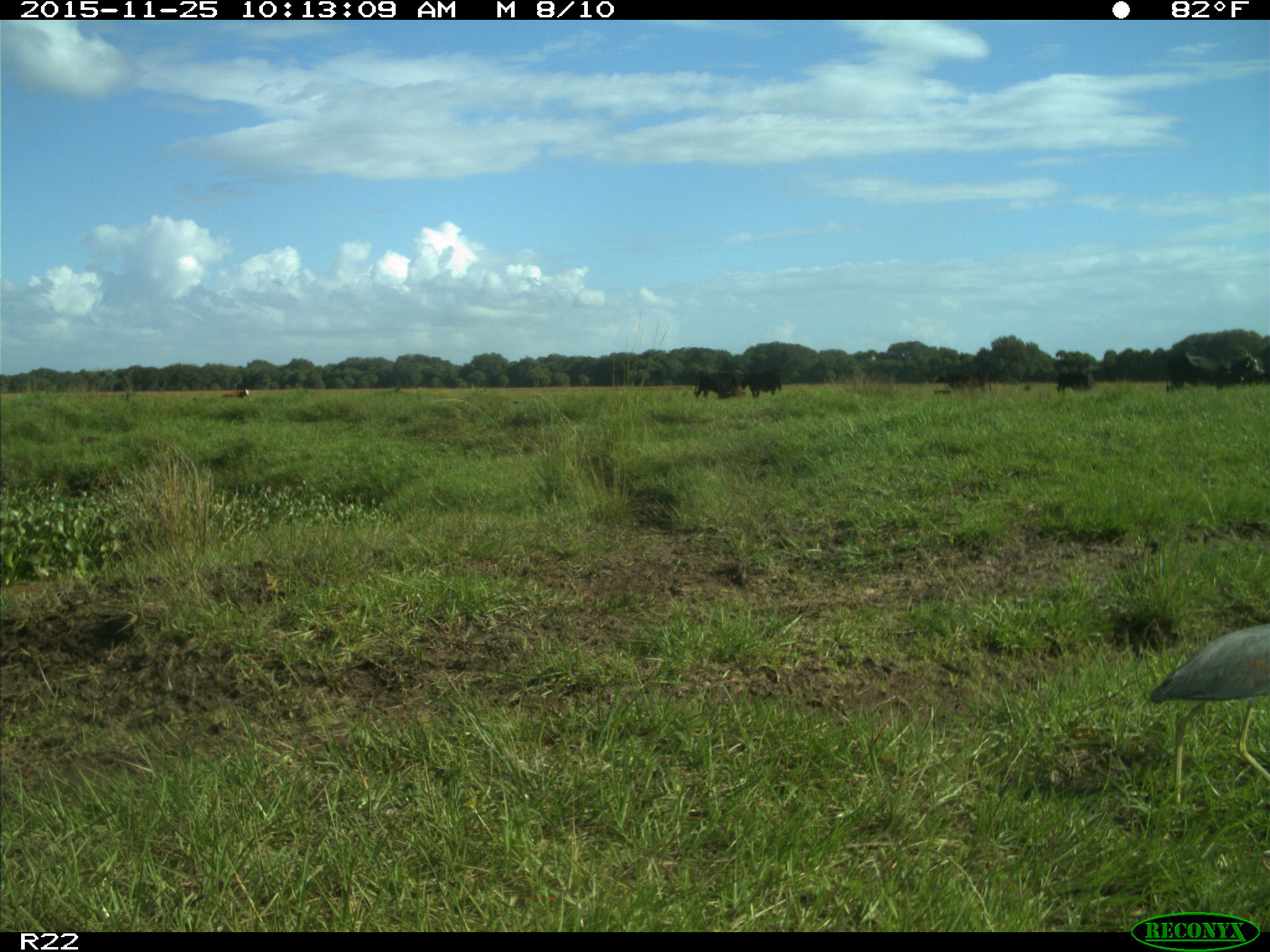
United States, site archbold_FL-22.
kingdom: Animalia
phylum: Chordata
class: Mammalia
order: Artiodactyla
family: Bovidae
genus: Bos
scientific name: Bos taurus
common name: domestic cow